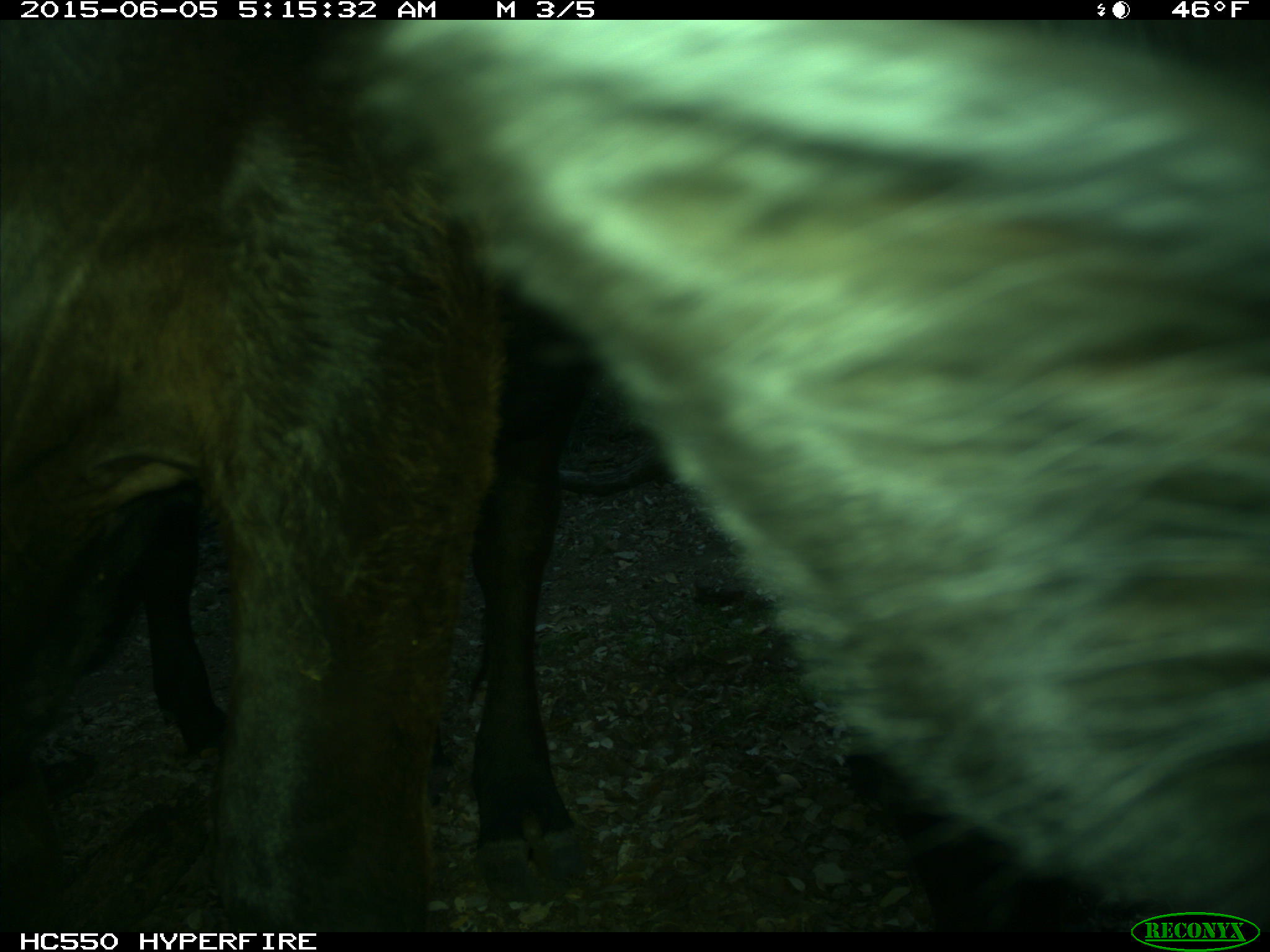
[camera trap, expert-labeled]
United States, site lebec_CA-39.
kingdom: Animalia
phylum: Chordata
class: Mammalia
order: Artiodactyla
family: Bovidae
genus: Bos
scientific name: Bos taurus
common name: domestic cow